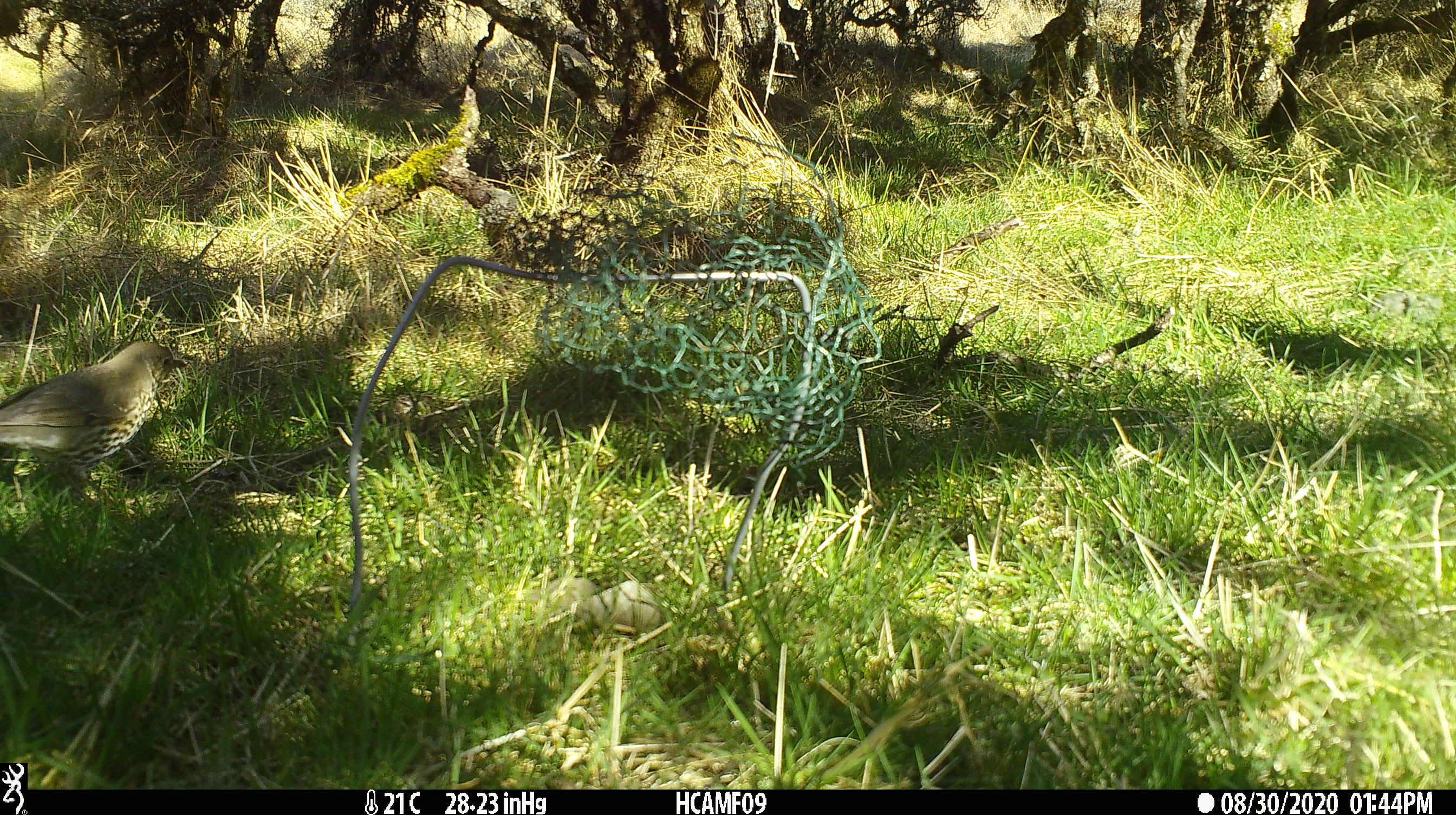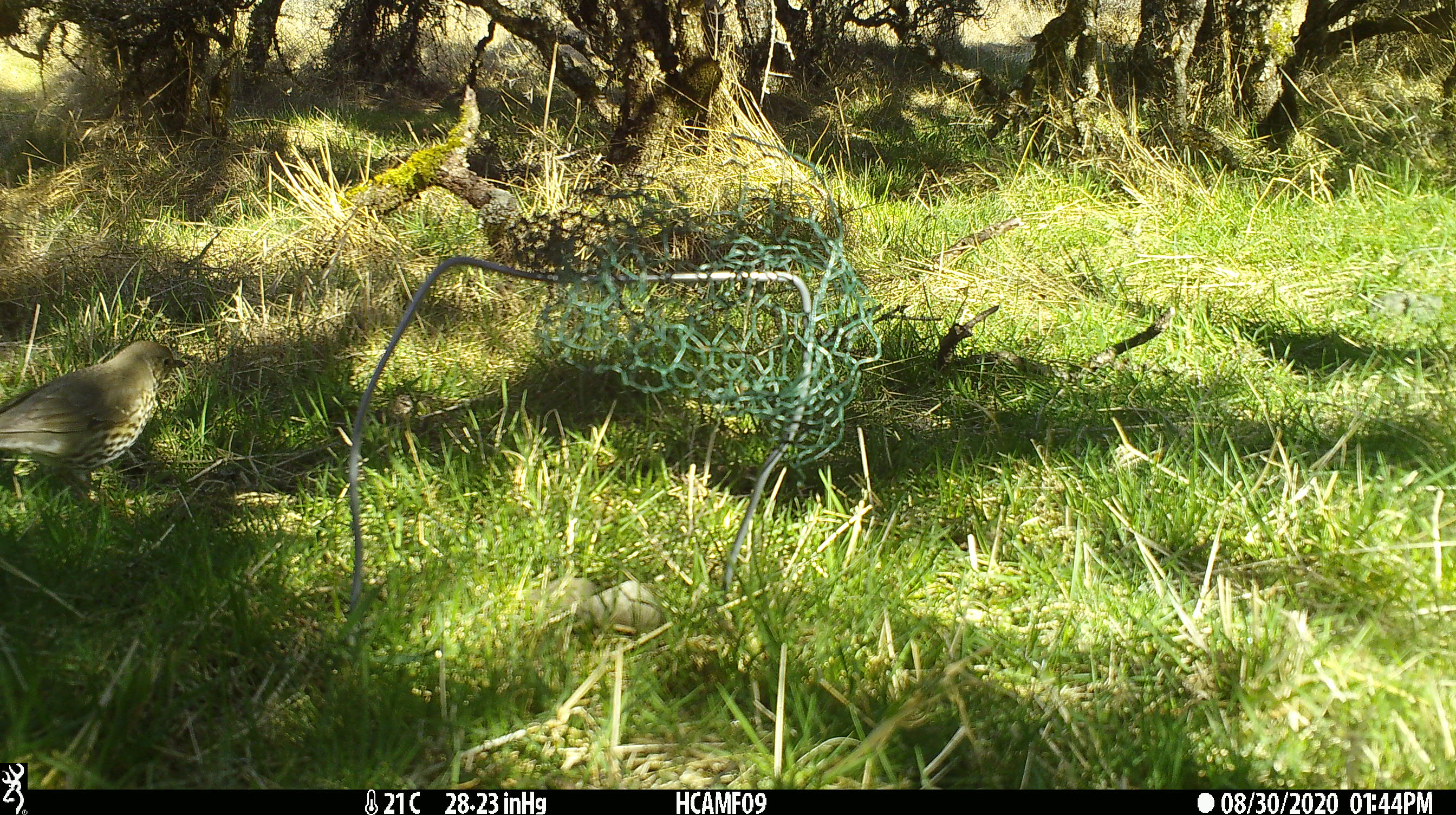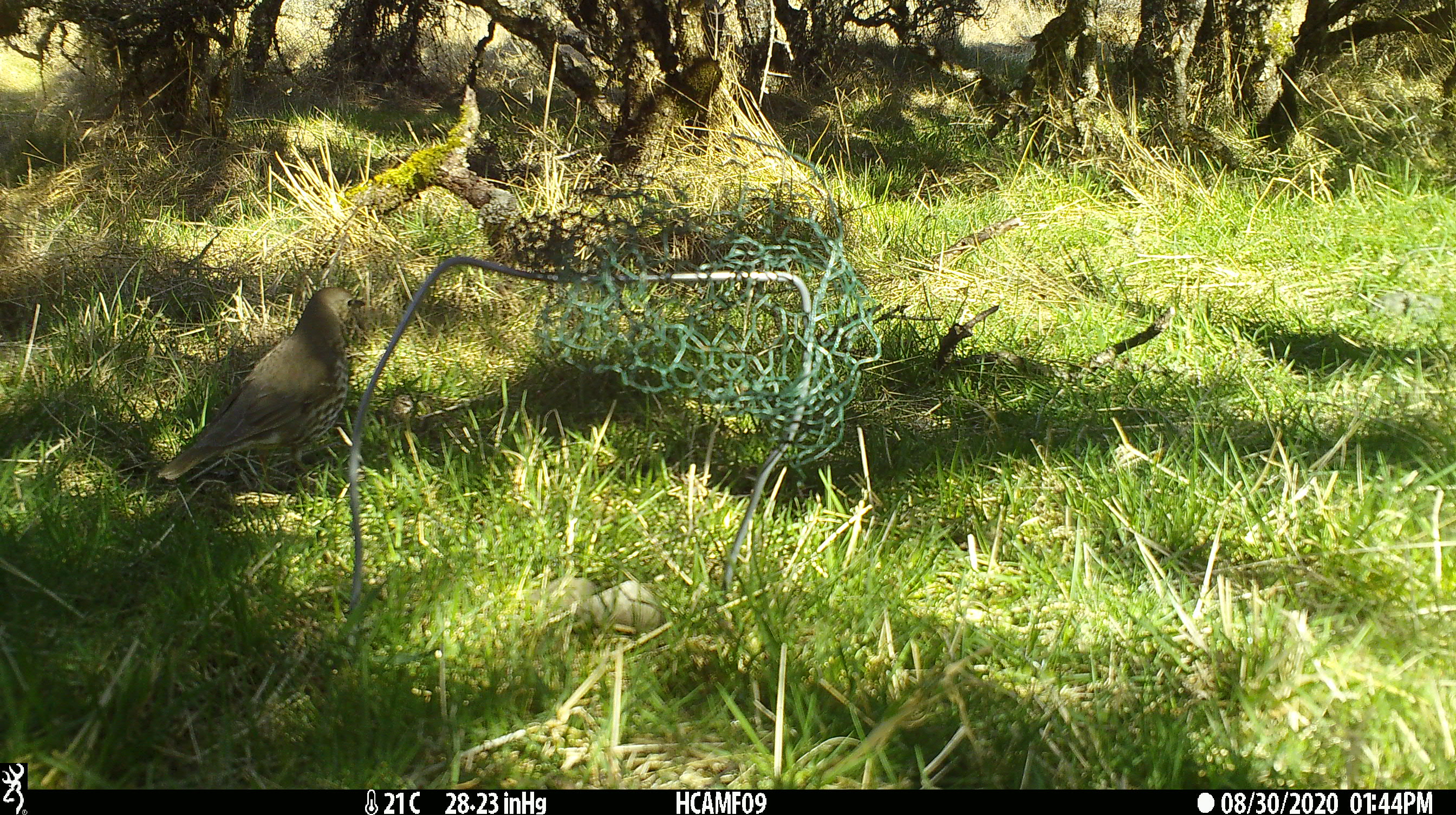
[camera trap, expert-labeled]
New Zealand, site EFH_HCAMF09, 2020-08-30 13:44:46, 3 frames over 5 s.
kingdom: Animalia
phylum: Chordata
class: Aves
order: Passeriformes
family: Turdidae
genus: Turdus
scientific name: Turdus philomelos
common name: song thrush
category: thrush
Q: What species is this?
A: Thrush (song thrush) (Turdus philomelos).